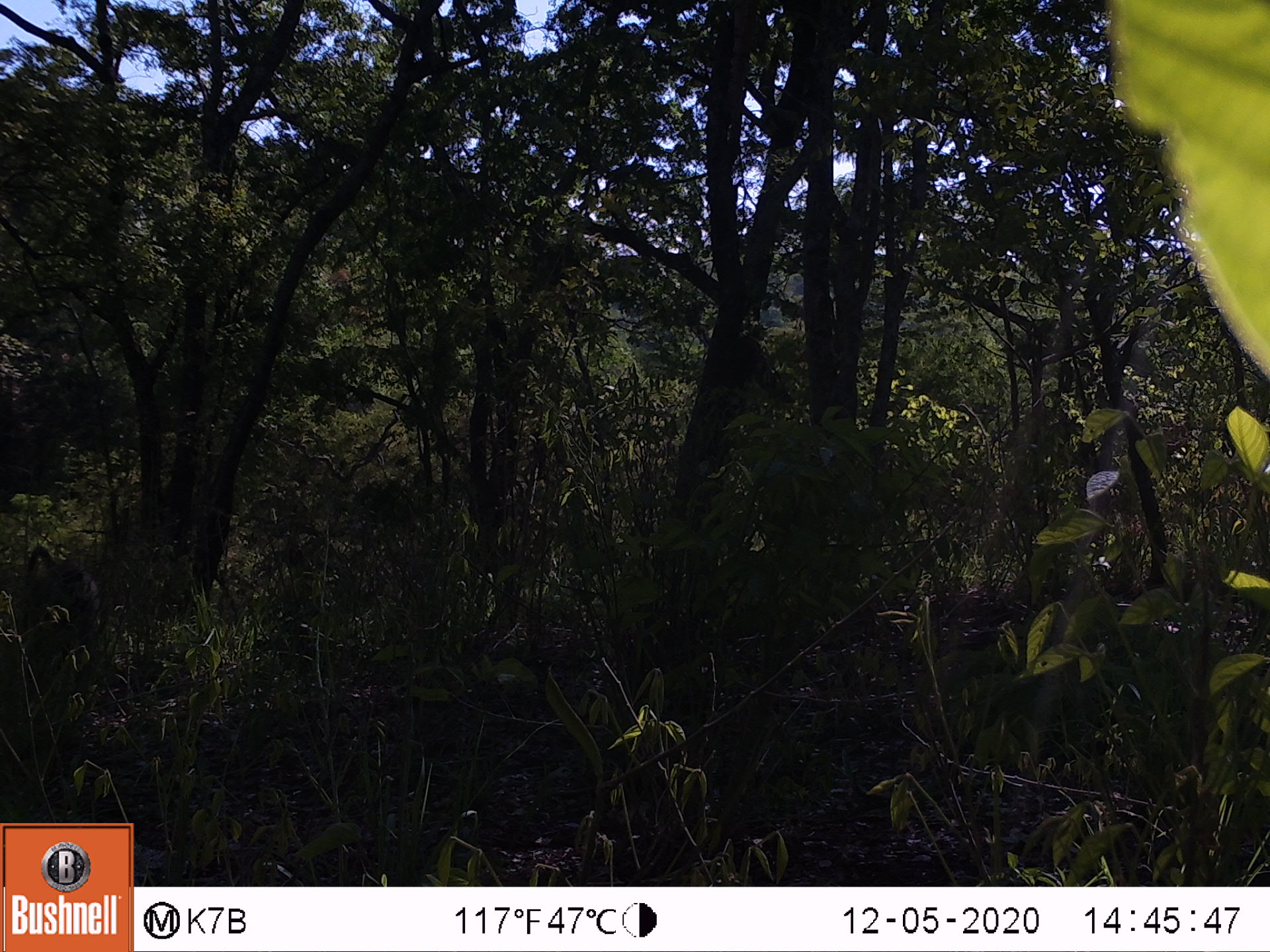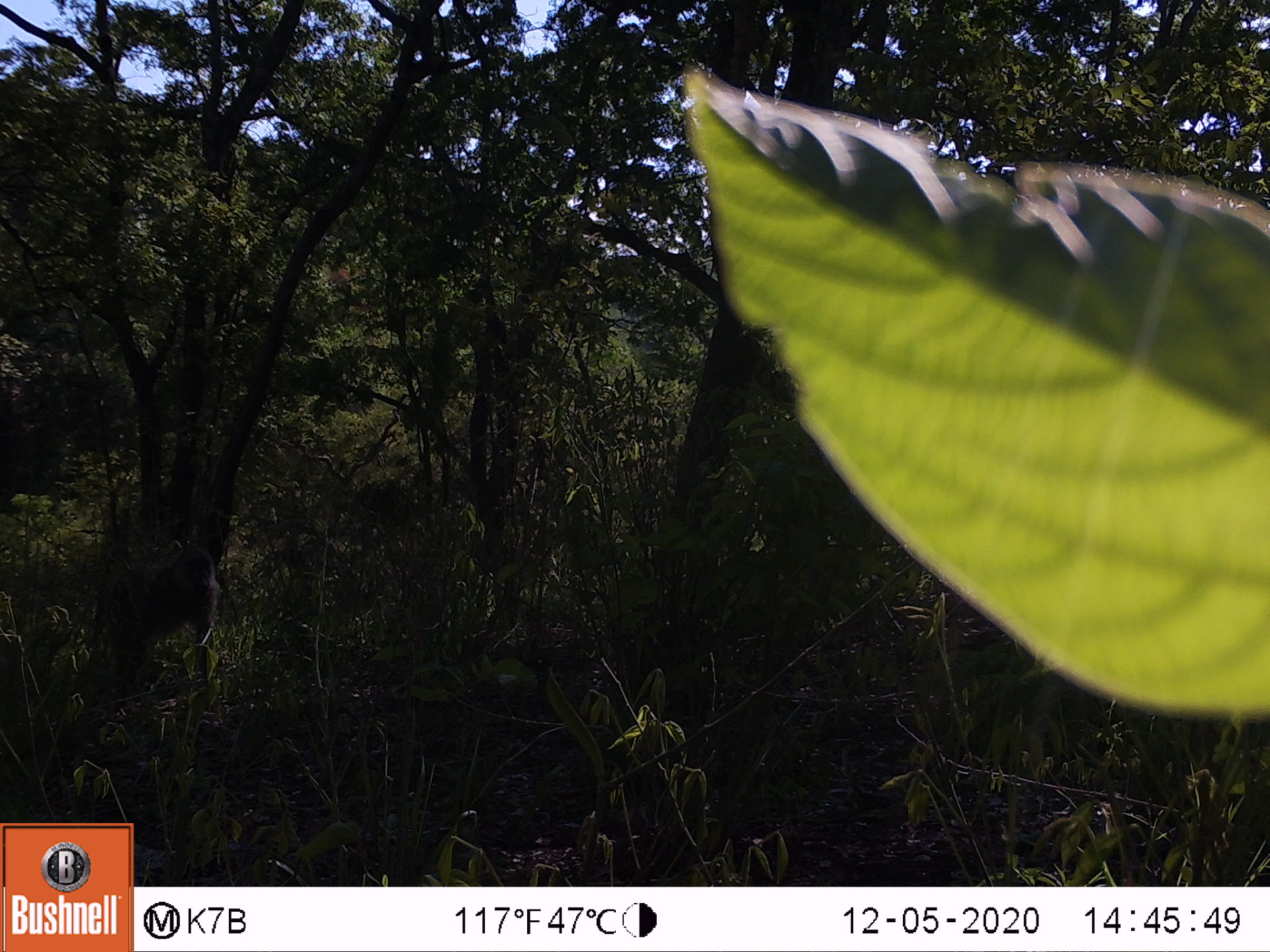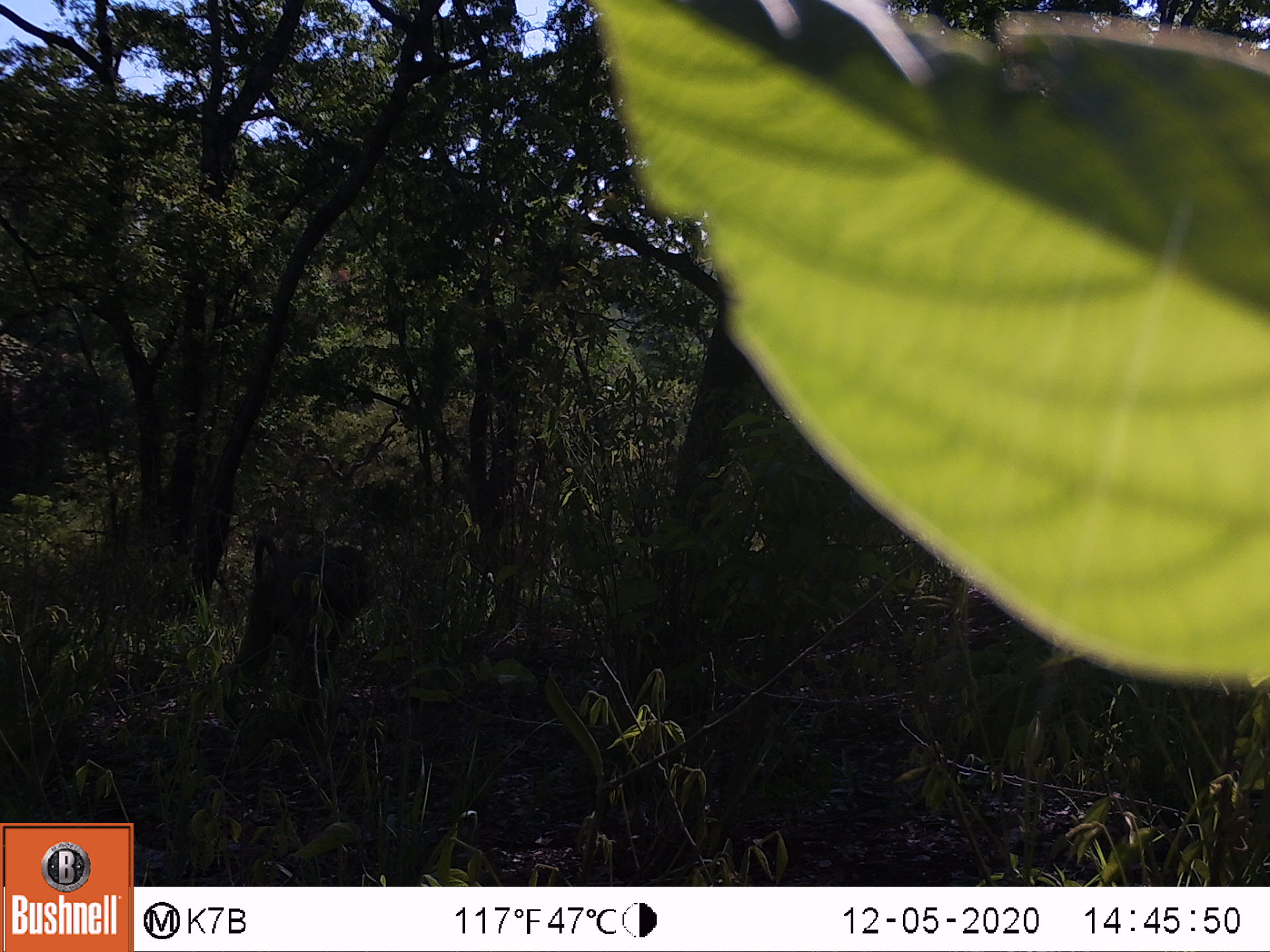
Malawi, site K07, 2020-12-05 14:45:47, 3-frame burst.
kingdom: Animalia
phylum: Chordata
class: Mammalia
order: Primates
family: Cercopithecidae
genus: Papio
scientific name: Papio cynocephalus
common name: yellow baboon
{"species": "yellow baboon (Papio cynocephalus)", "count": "1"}